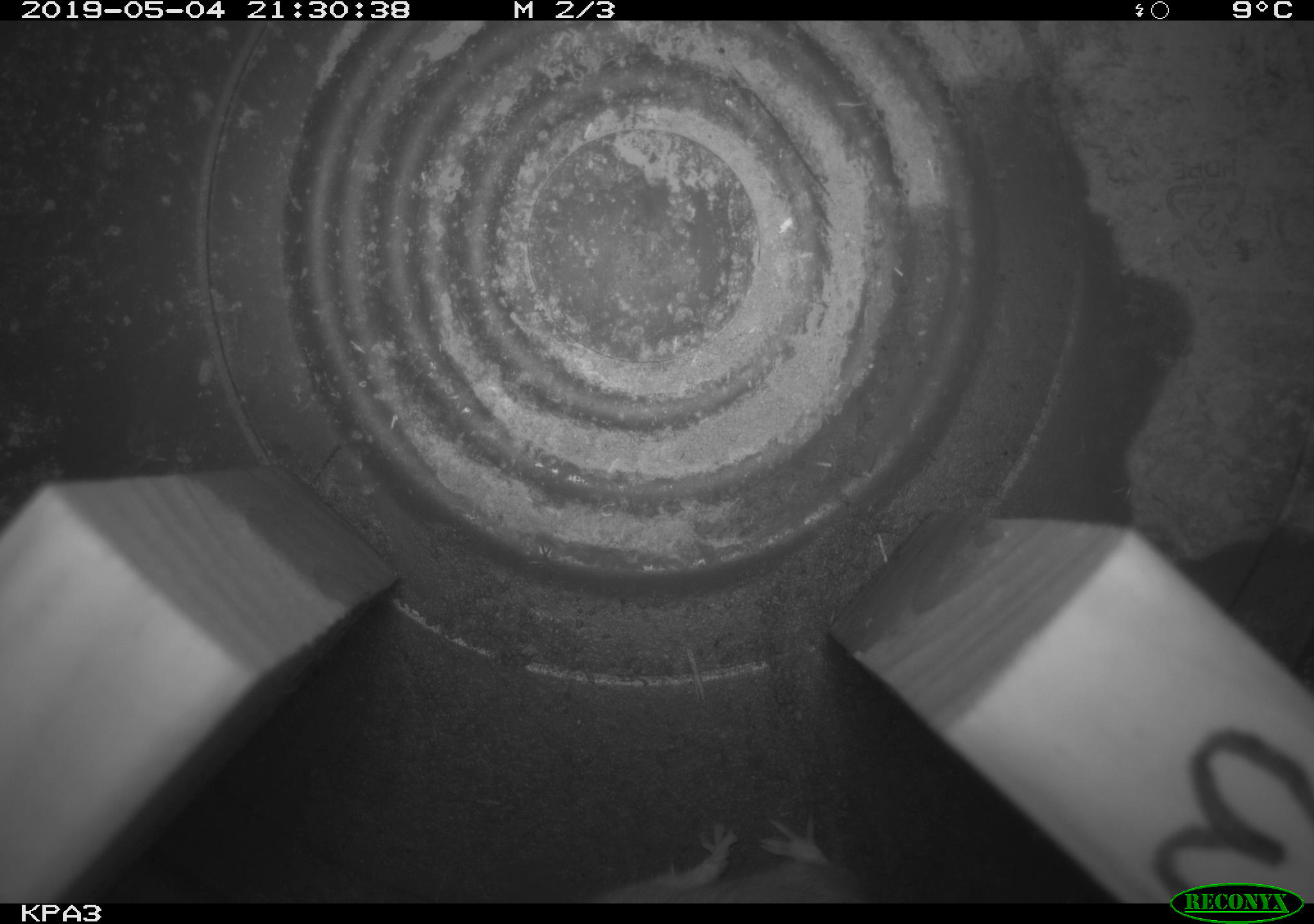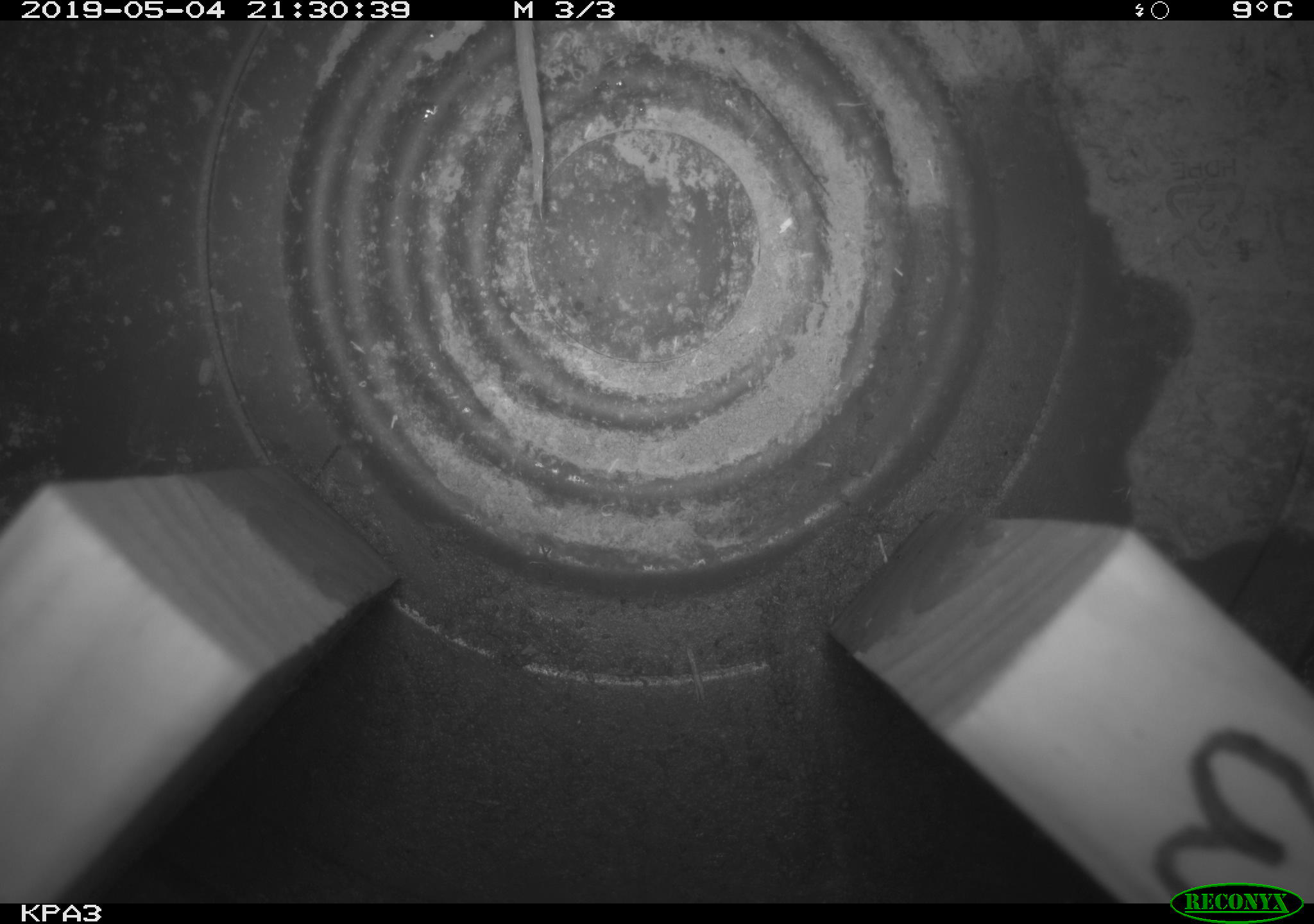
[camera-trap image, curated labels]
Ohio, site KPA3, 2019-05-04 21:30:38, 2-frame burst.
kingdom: Animalia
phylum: Chordata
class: Mammalia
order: Rodentia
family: Cricetidae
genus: Peromyscus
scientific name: Peromyscus leucopus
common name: white-footed mouse